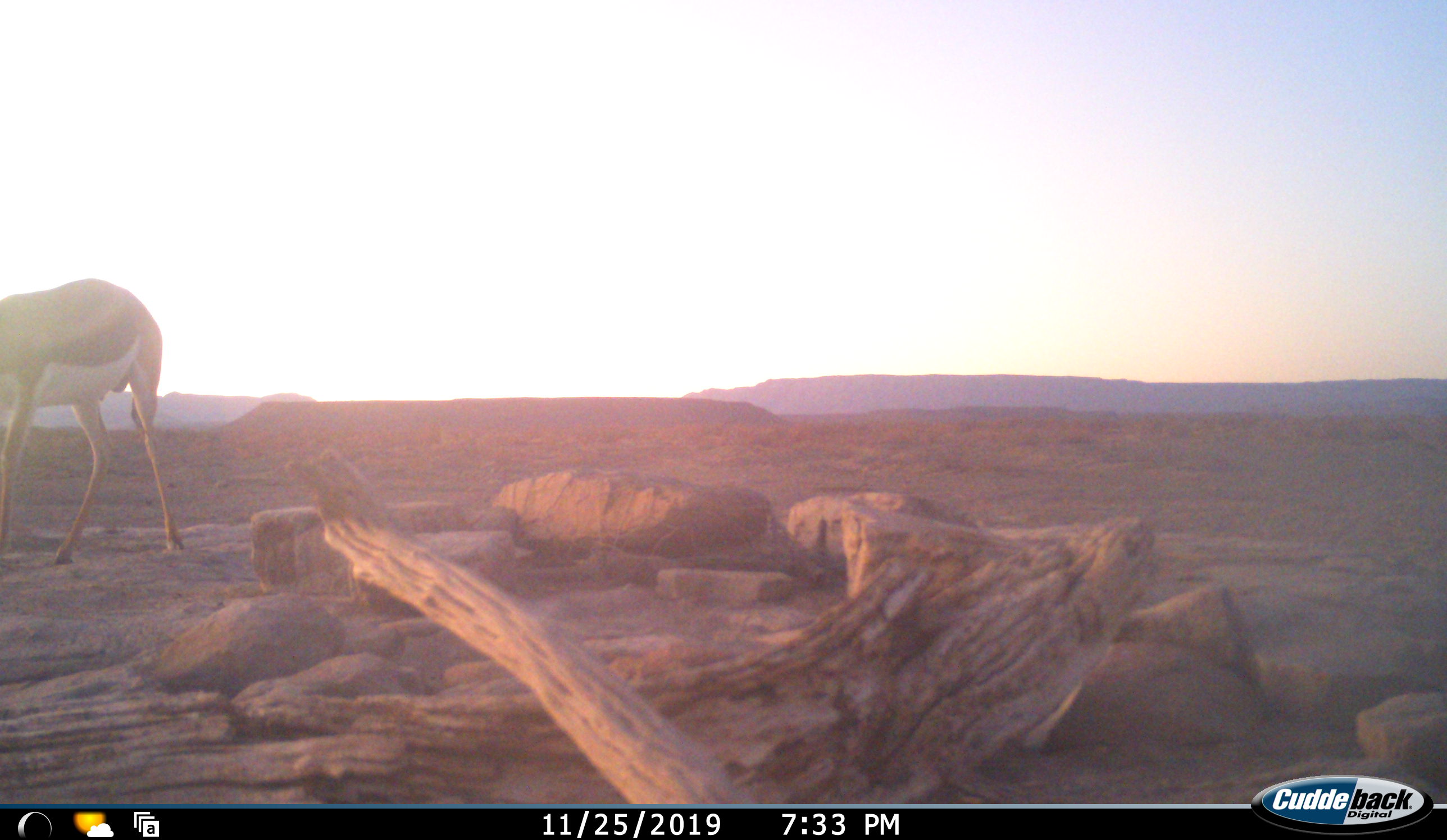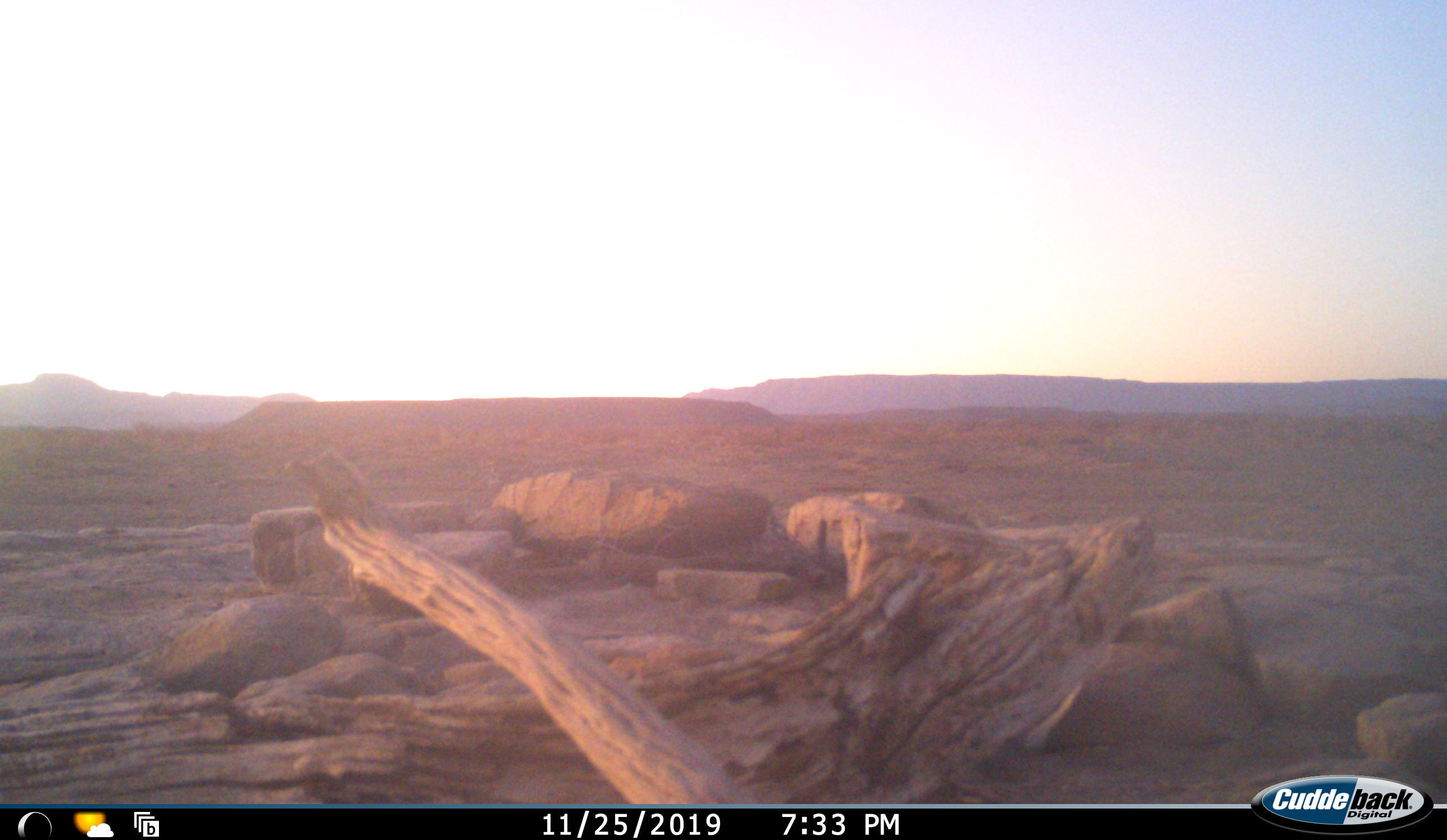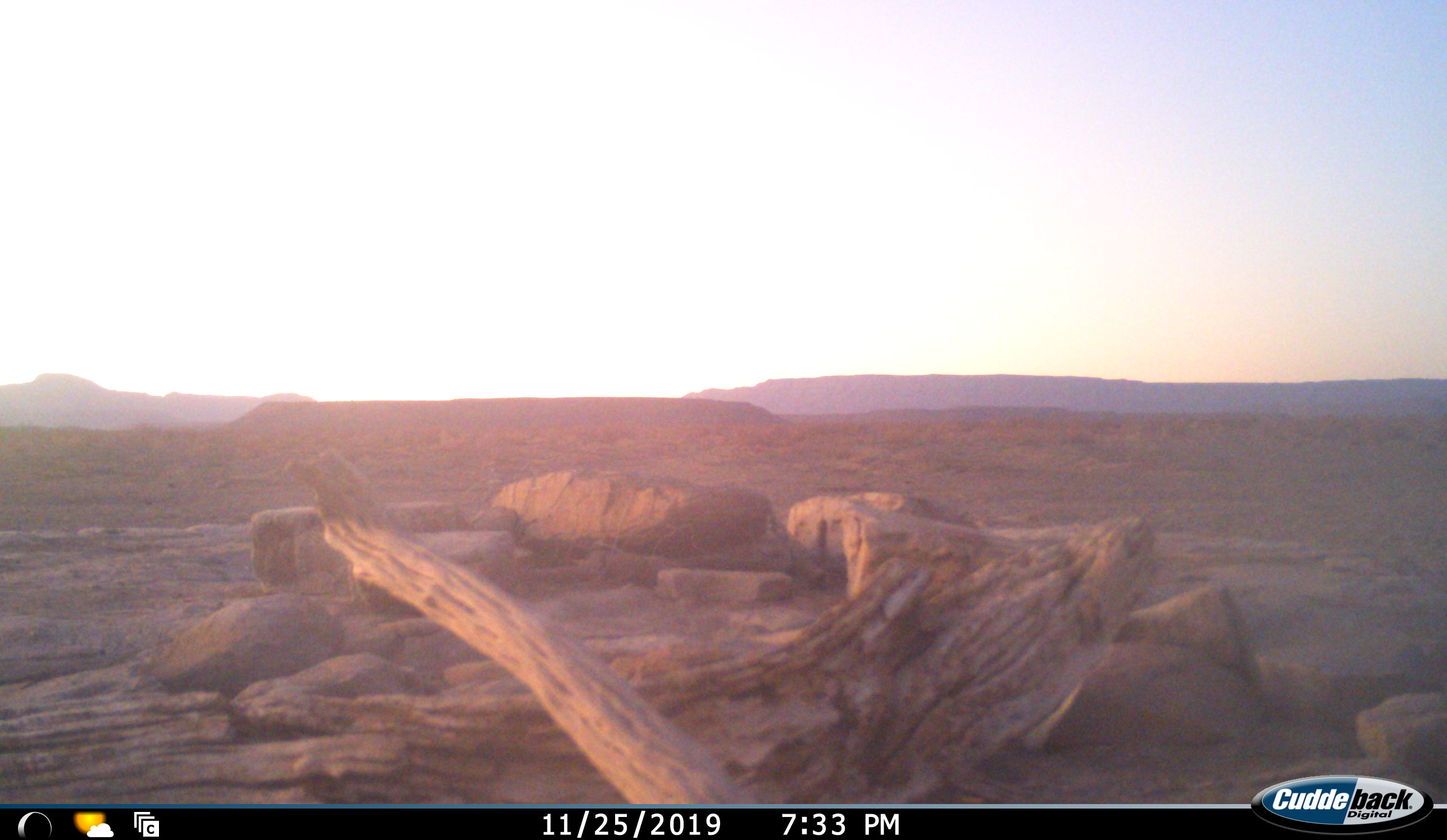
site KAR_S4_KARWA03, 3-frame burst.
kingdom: Animalia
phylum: Chordata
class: Mammalia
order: Artiodactyla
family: Bovidae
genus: Antidorcas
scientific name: Antidorcas marsupialis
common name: springbok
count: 1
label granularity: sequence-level